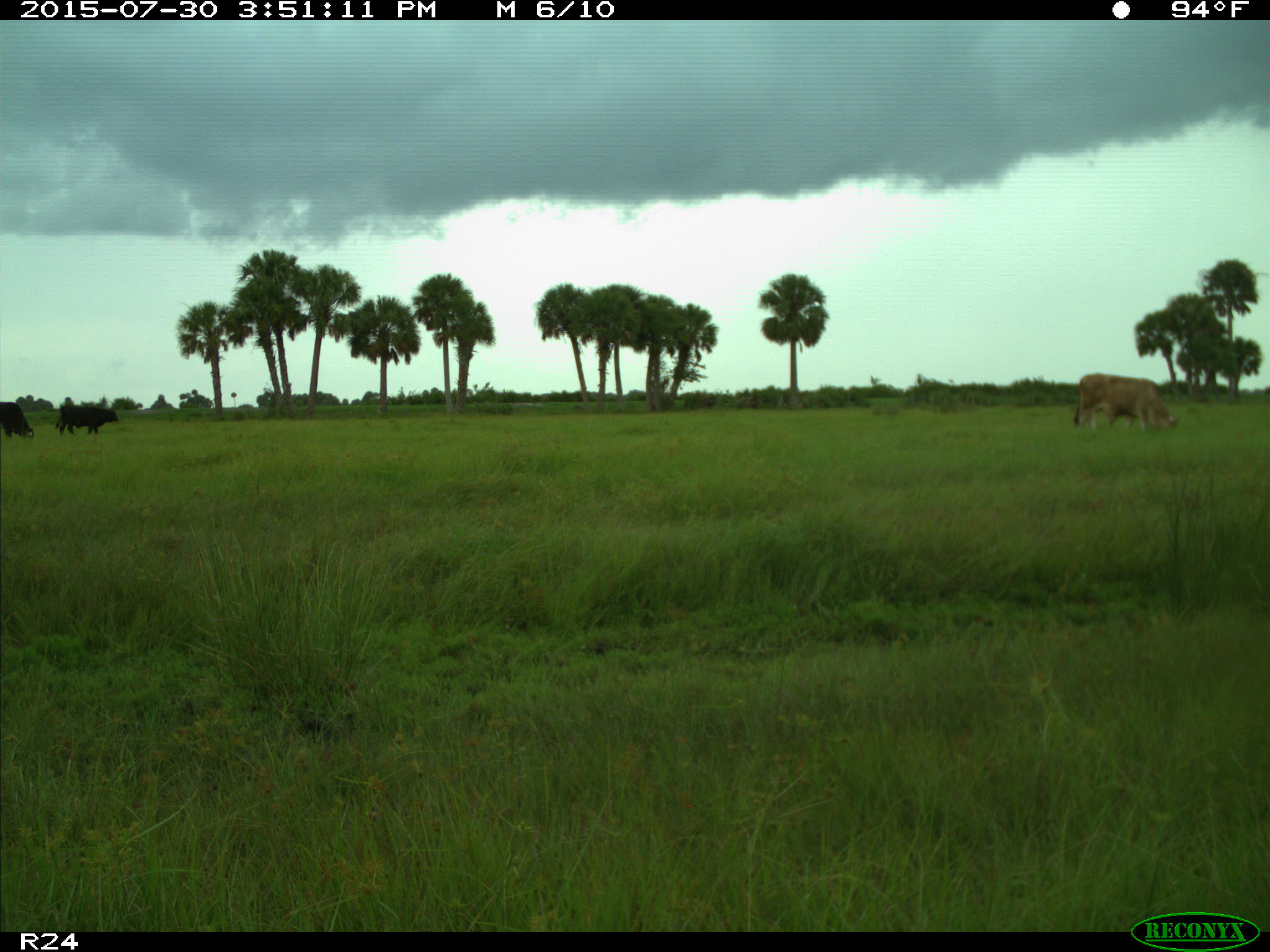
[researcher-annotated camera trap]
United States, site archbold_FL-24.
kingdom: Animalia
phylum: Chordata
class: Mammalia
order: Artiodactyla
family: Bovidae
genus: Bos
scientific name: Bos taurus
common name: domestic cow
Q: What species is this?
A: Bos taurus (domestic cow).